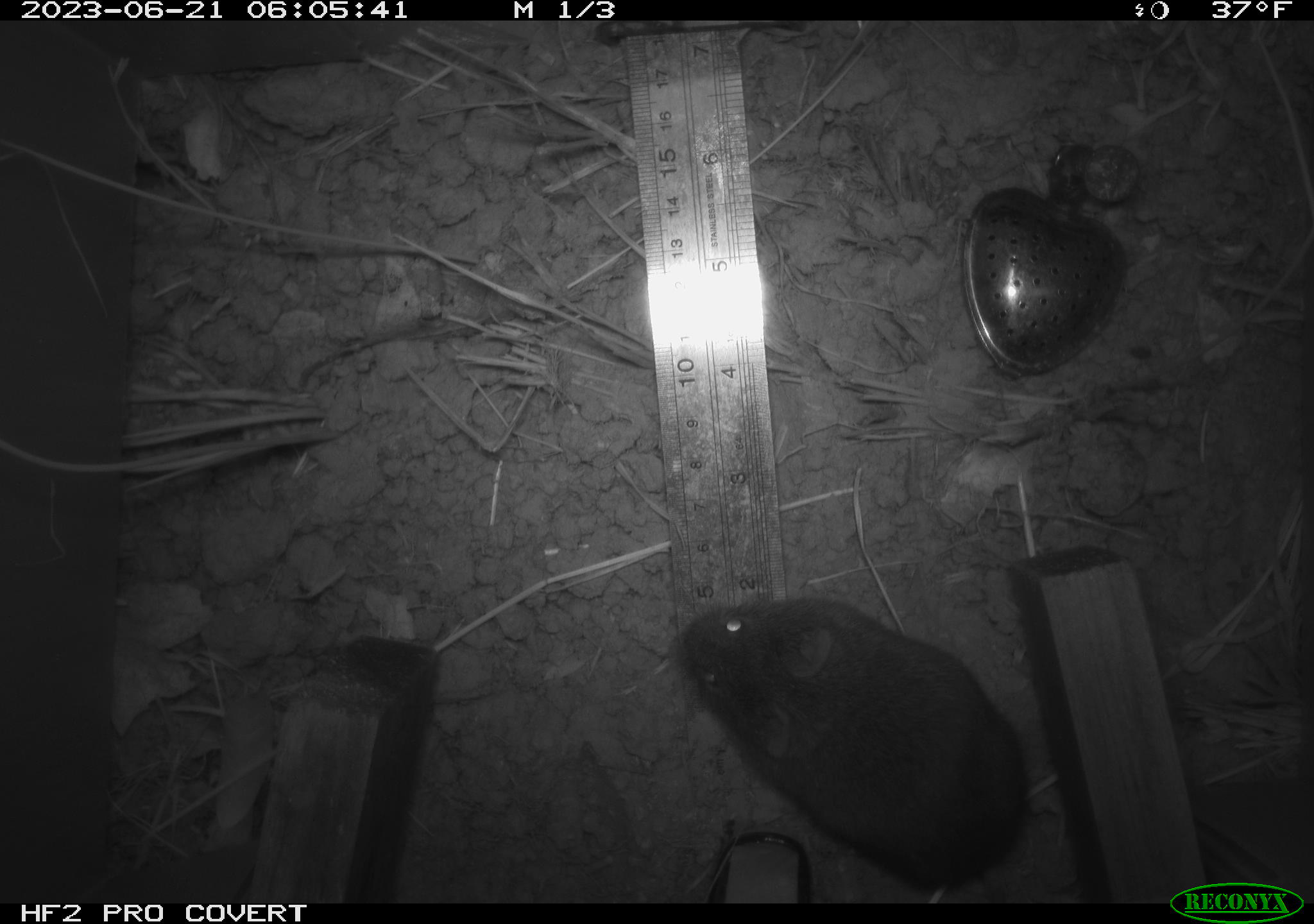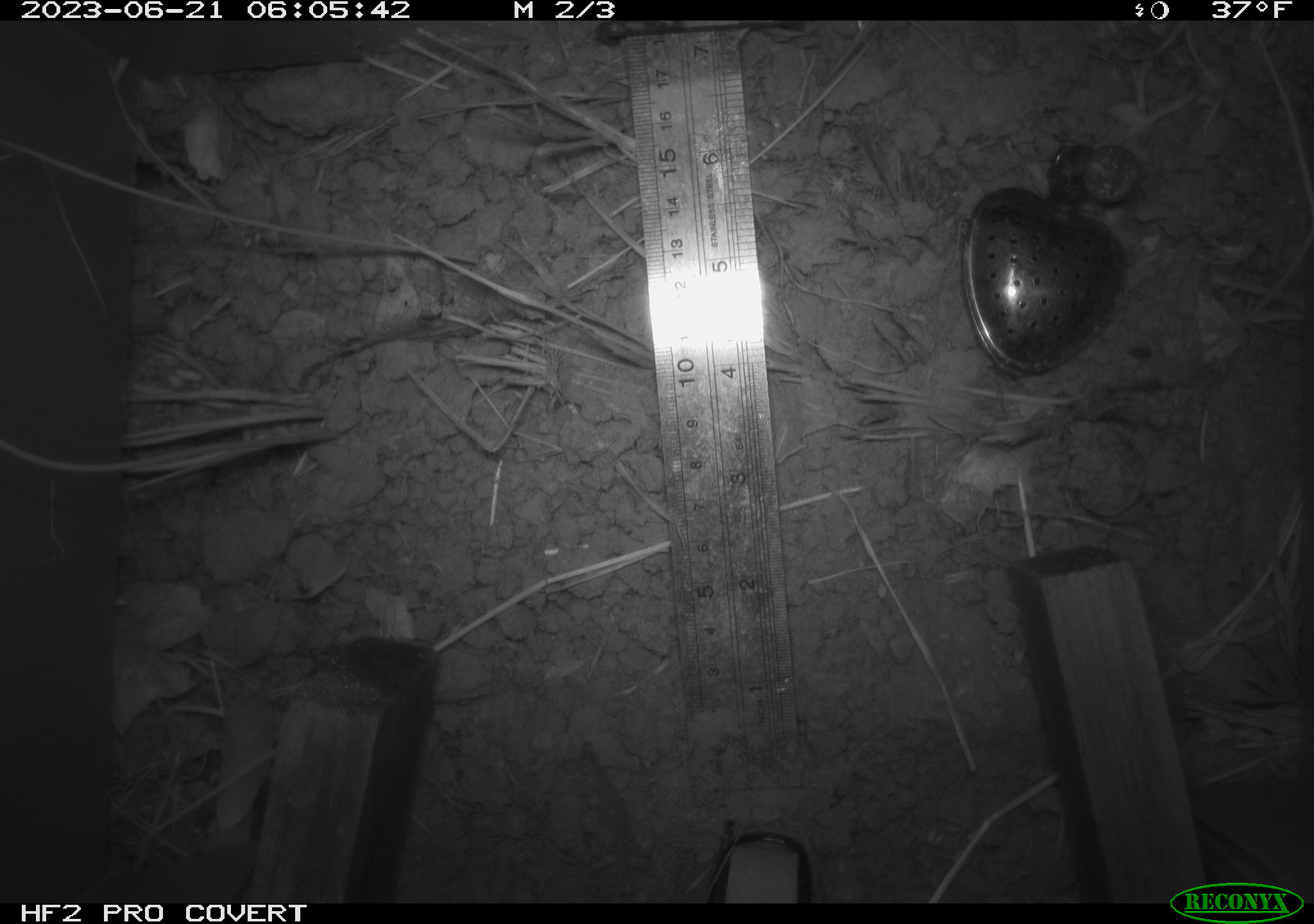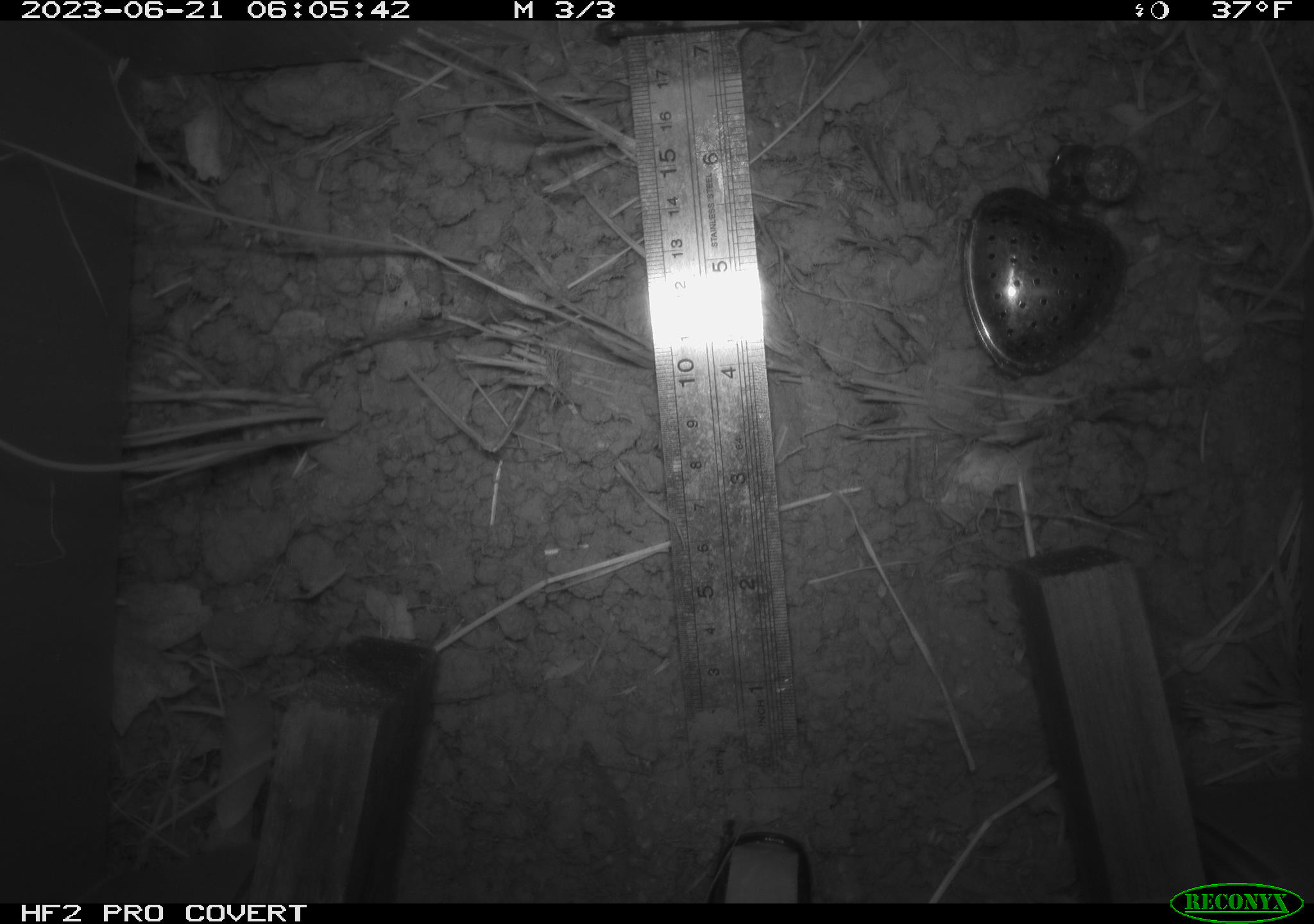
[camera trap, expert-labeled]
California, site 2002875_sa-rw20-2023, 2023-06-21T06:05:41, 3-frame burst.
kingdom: Animalia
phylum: Chordata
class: Mammalia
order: Rodentia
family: Cricetidae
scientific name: Arvicolinae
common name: voles, lemmings, and muskrats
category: arvicolinae subfamily